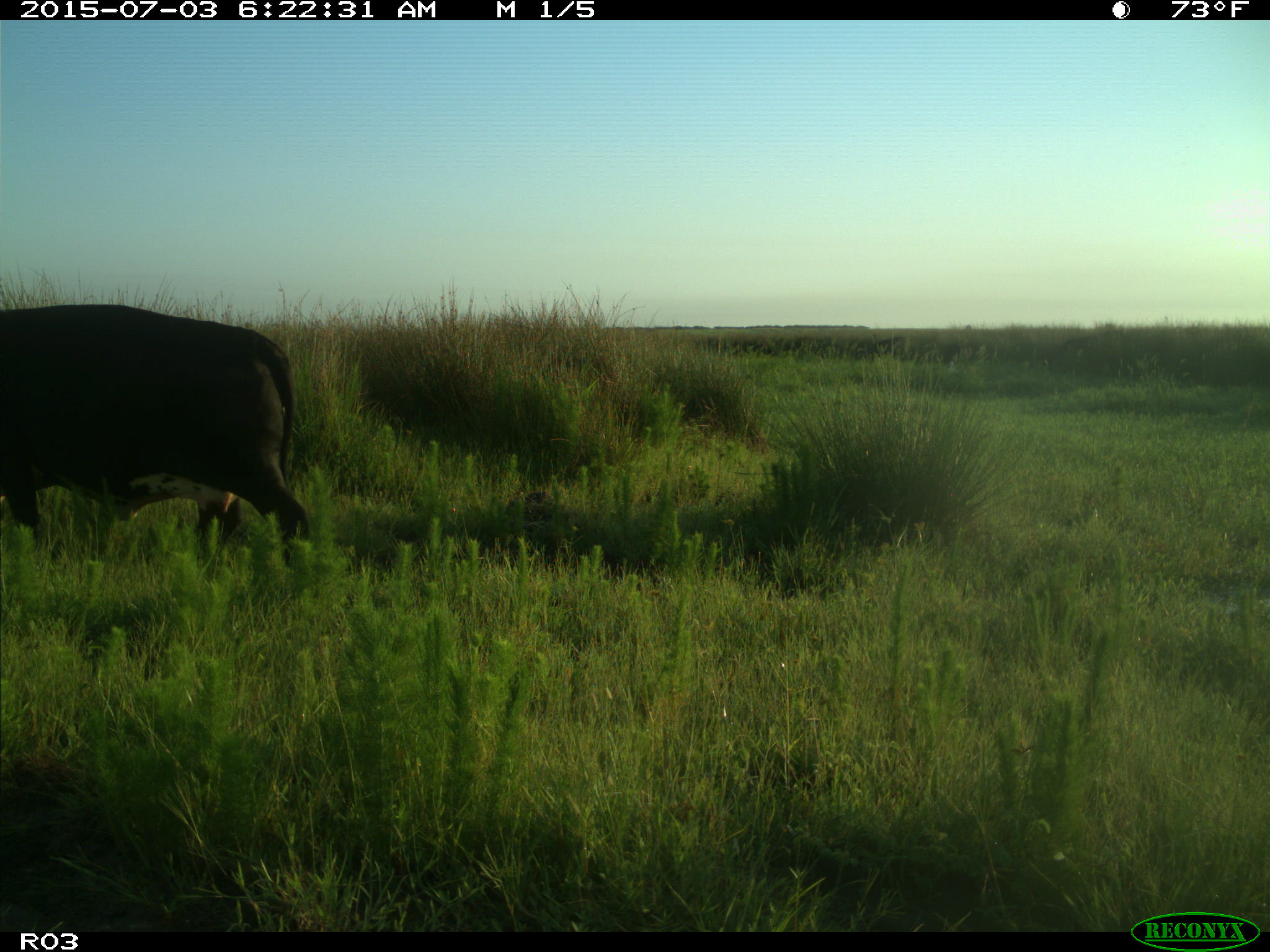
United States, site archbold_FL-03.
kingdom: Animalia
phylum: Chordata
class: Mammalia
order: Artiodactyla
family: Bovidae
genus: Bos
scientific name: Bos taurus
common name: domestic cow